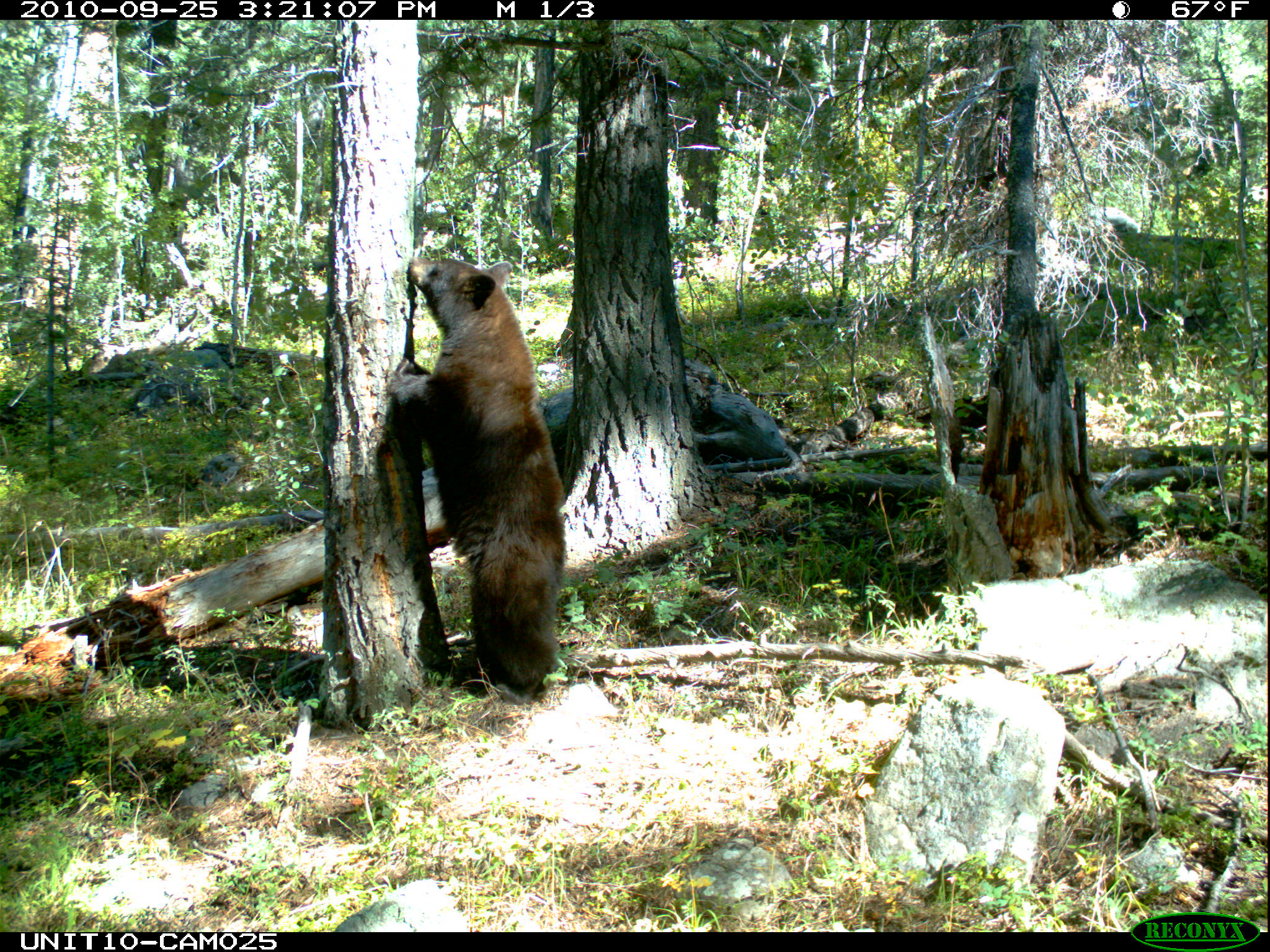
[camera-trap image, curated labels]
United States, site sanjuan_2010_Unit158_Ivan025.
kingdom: Animalia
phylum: Chordata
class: Mammalia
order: Carnivora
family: Ursidae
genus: Ursus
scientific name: Ursus americanus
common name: american black bear